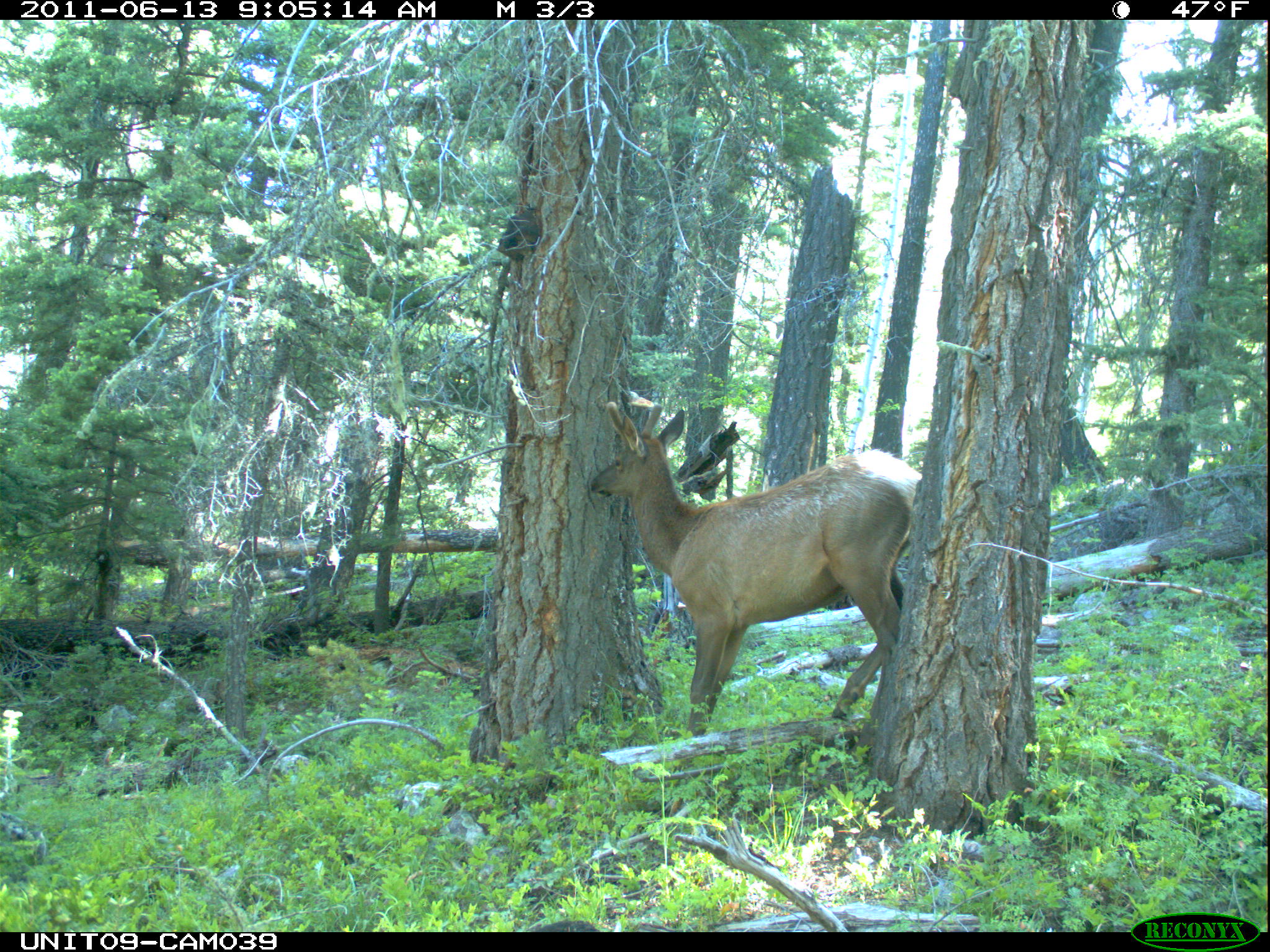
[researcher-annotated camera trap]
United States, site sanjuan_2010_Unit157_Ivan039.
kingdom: Animalia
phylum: Chordata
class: Mammalia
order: Artiodactyla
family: Cervidae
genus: Cervus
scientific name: Cervus elaphus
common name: red deer